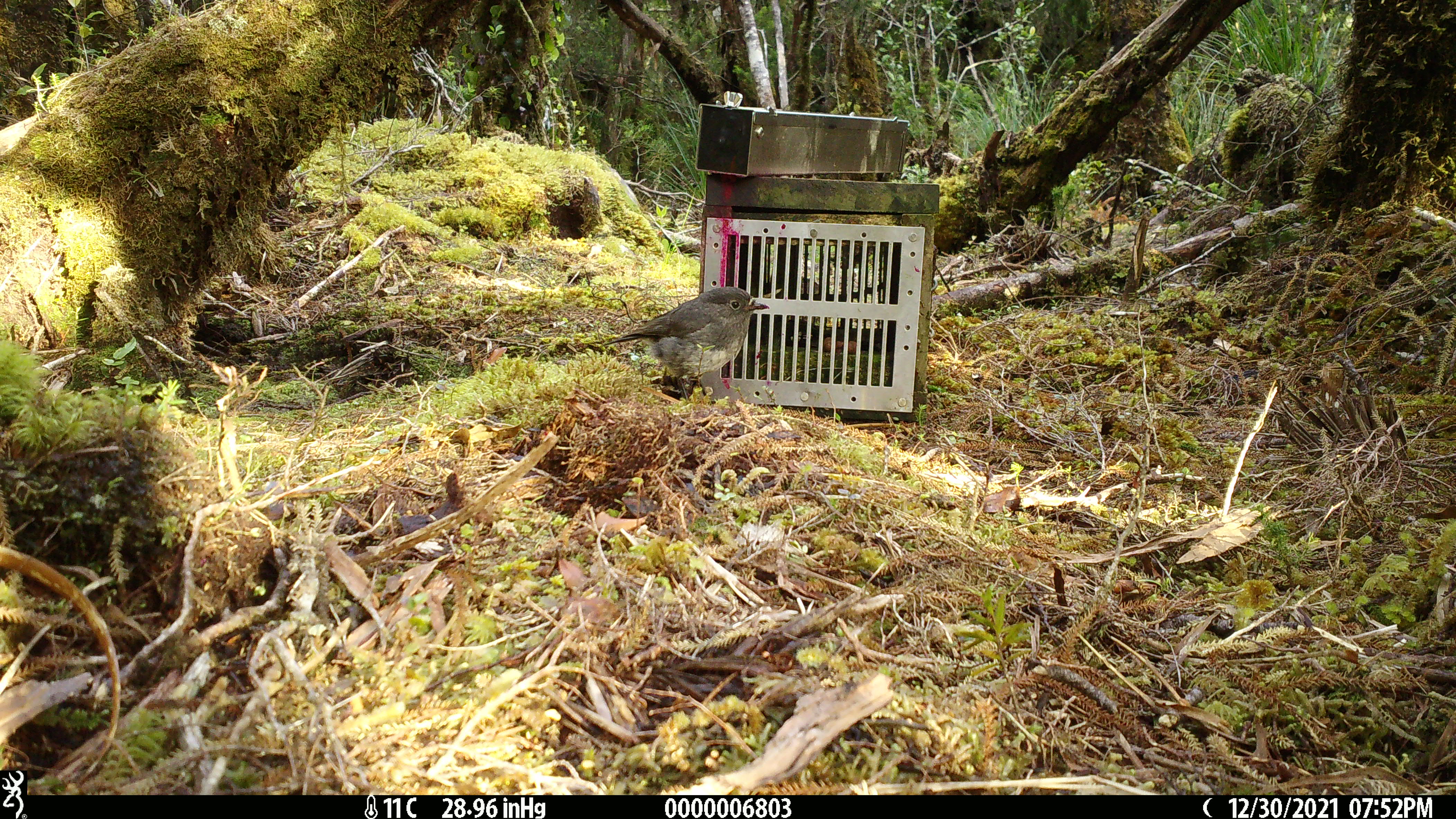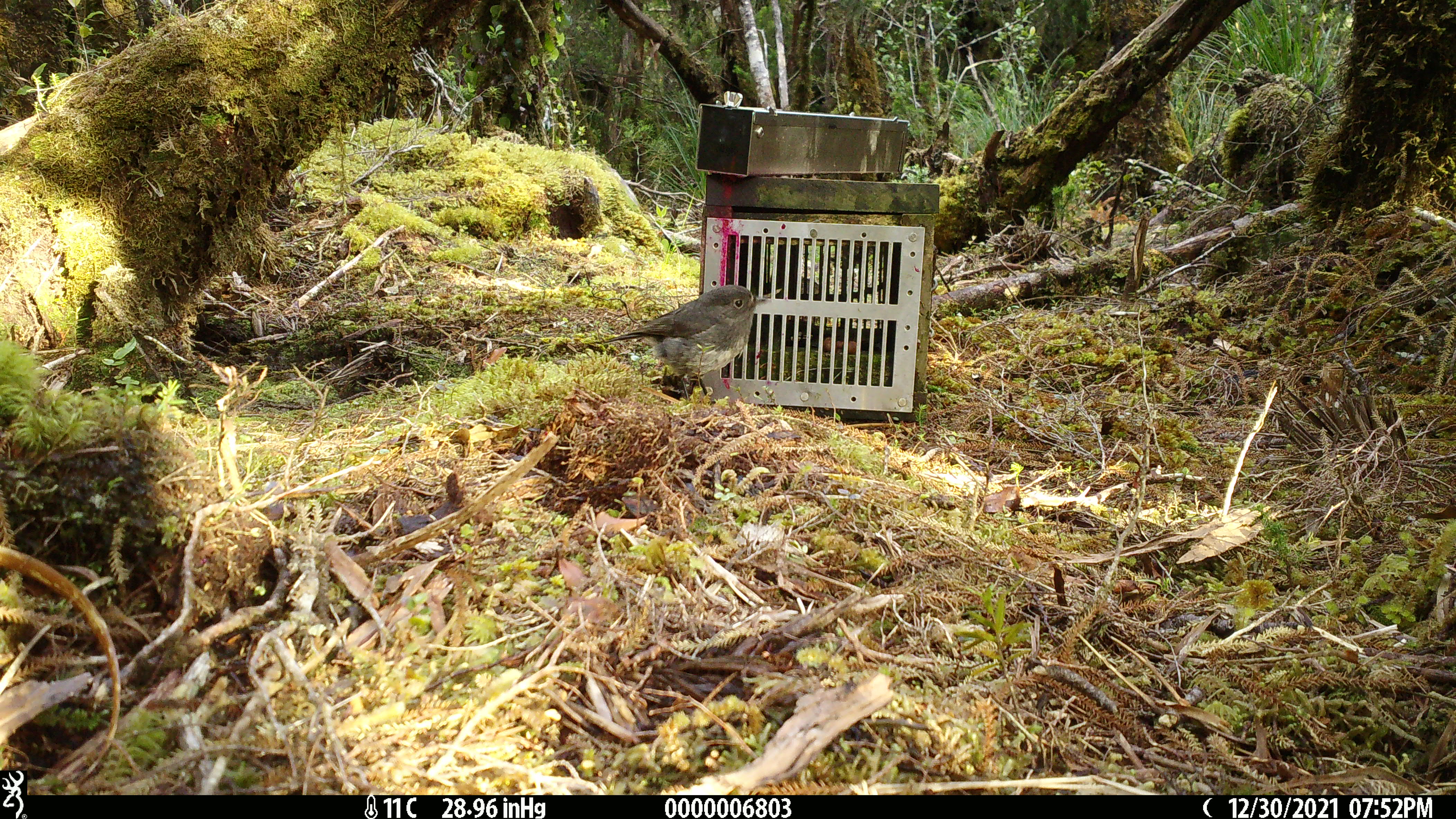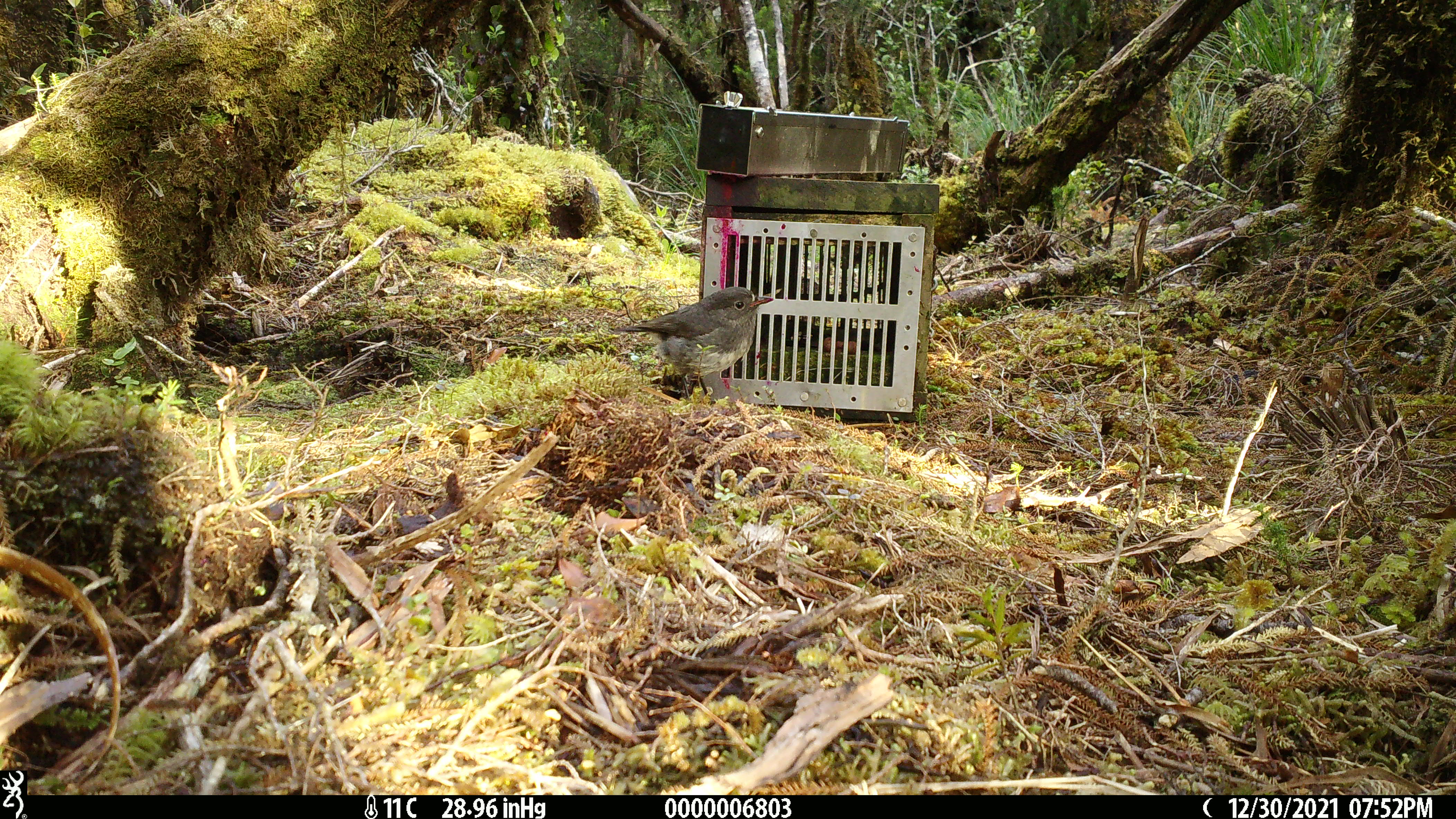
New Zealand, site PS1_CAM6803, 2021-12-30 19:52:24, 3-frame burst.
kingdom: Animalia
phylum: Chordata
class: Aves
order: Passeriformes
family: Petroicidae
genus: Petroica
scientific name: Petroica australis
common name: new zealand robin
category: robin